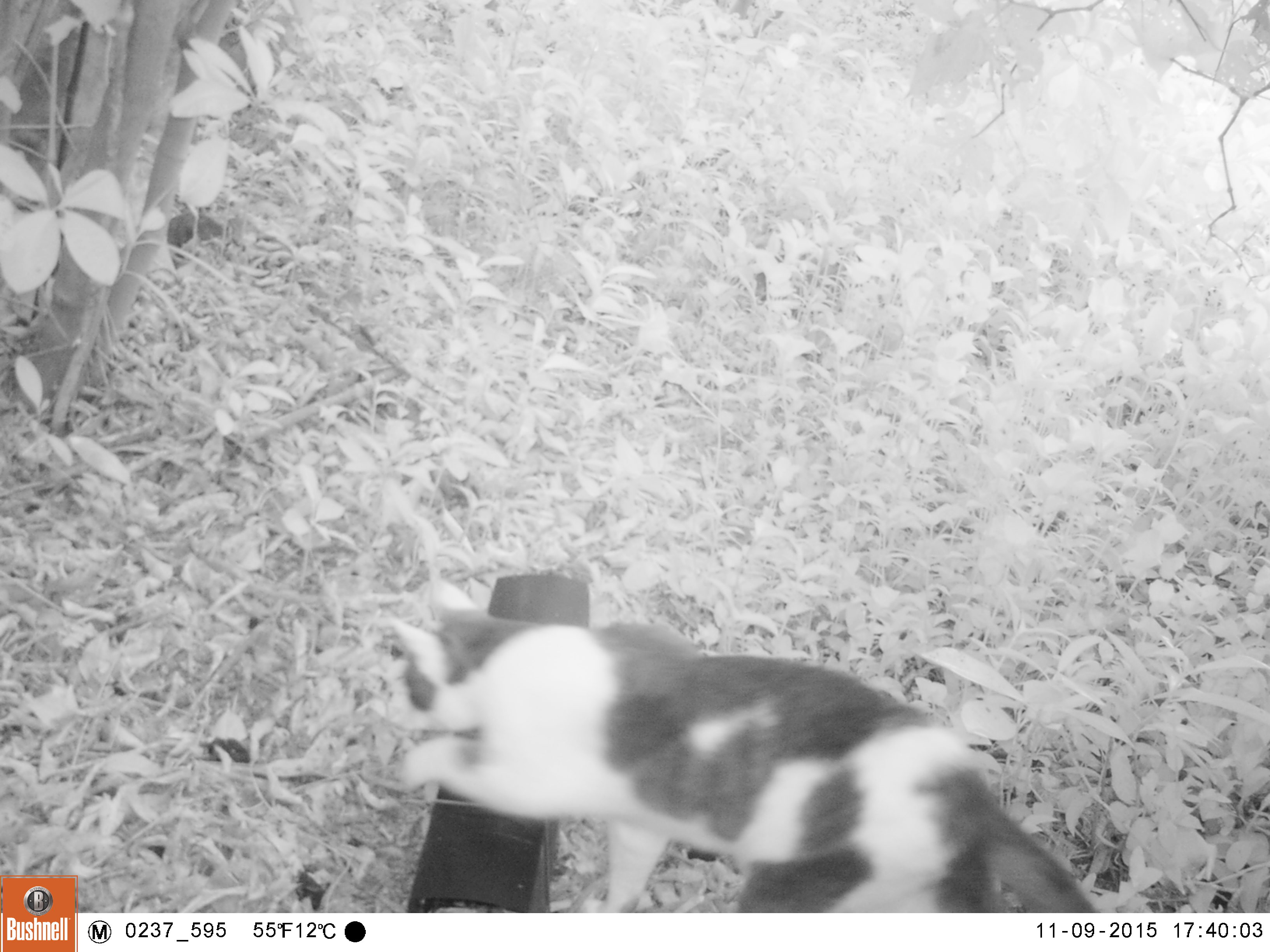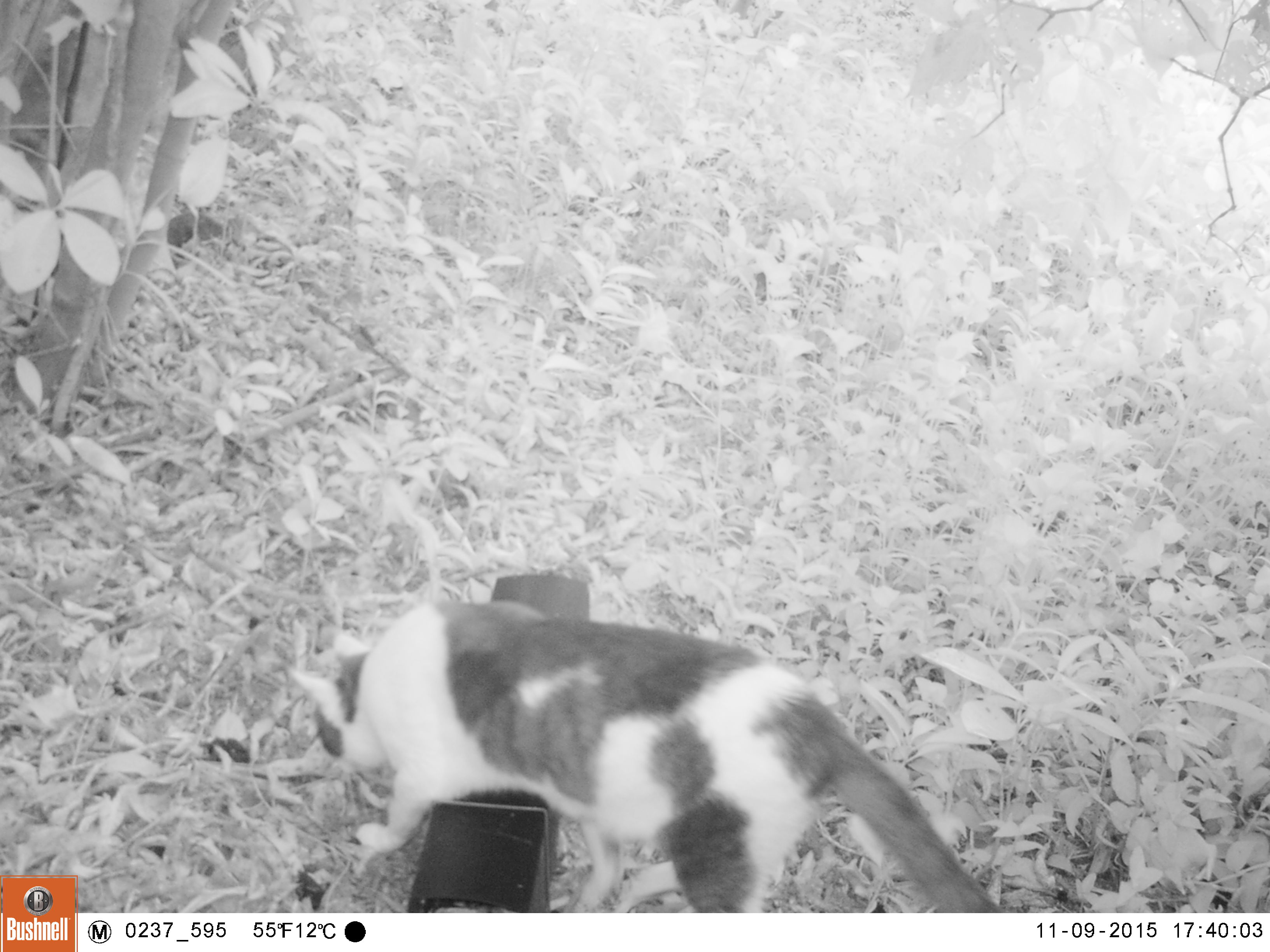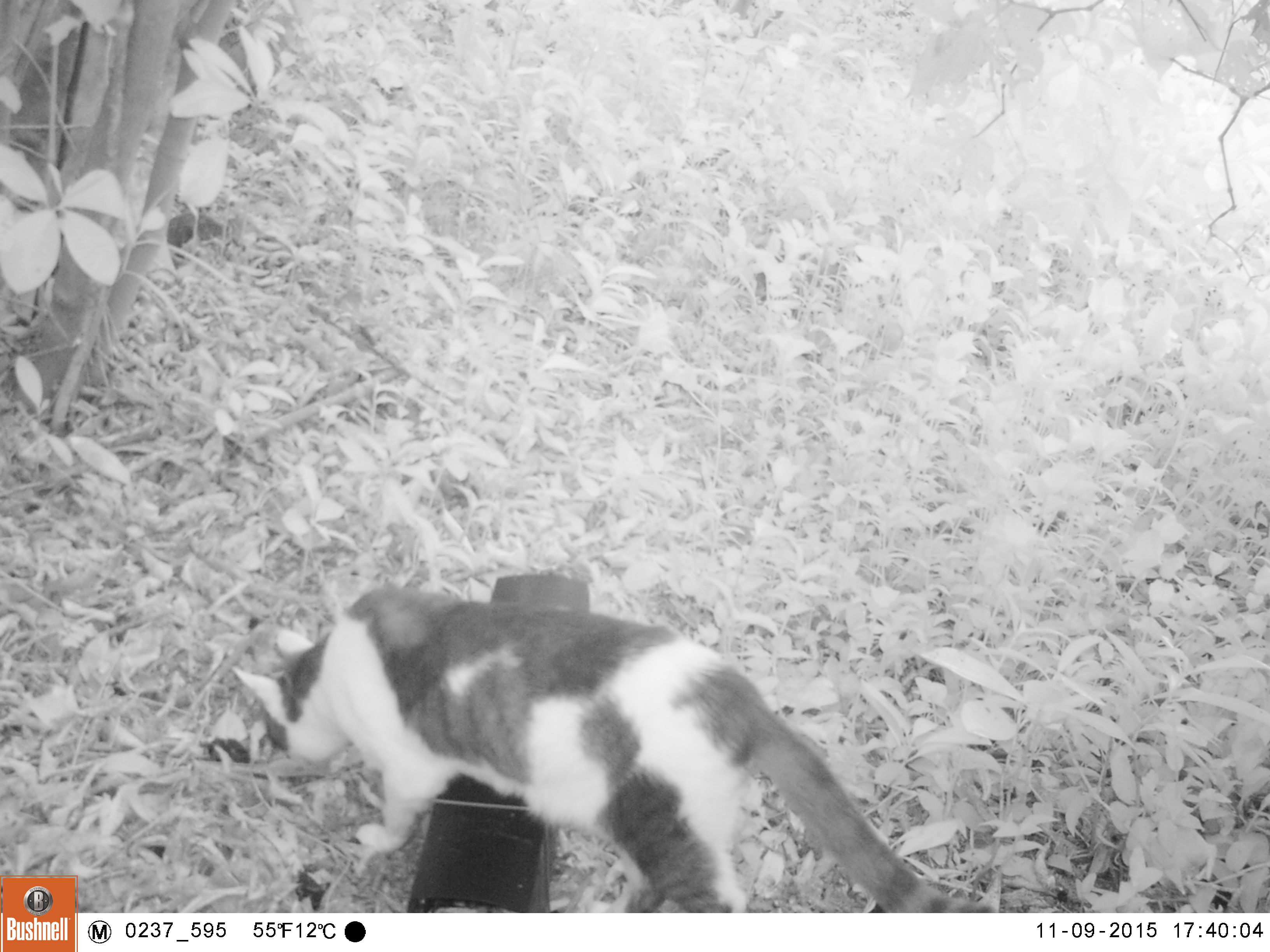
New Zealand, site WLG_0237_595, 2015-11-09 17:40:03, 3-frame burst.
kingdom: Animalia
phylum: Chordata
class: Mammalia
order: Carnivora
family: Felidae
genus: Felis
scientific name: Felis catus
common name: domestic cat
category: cat